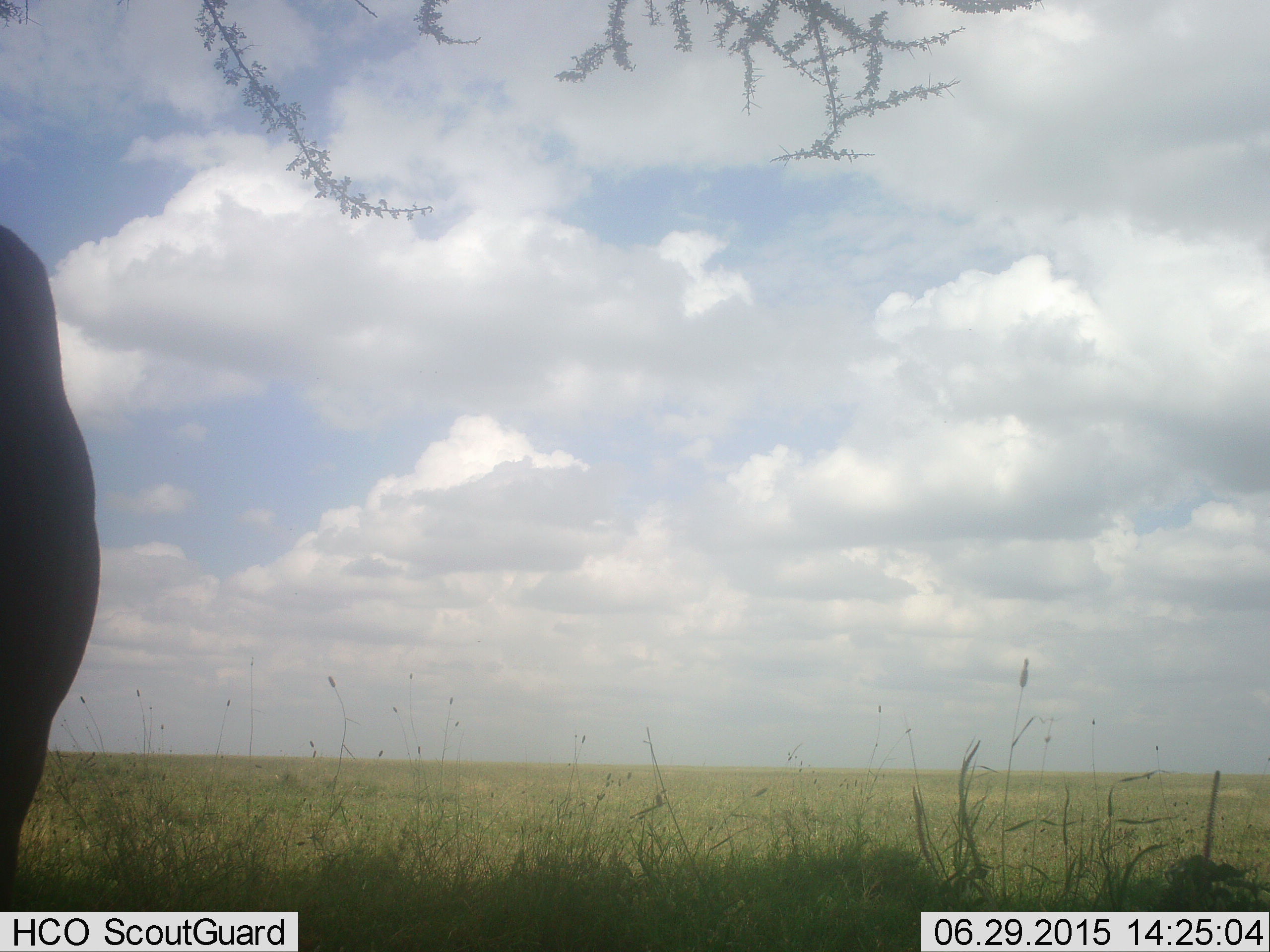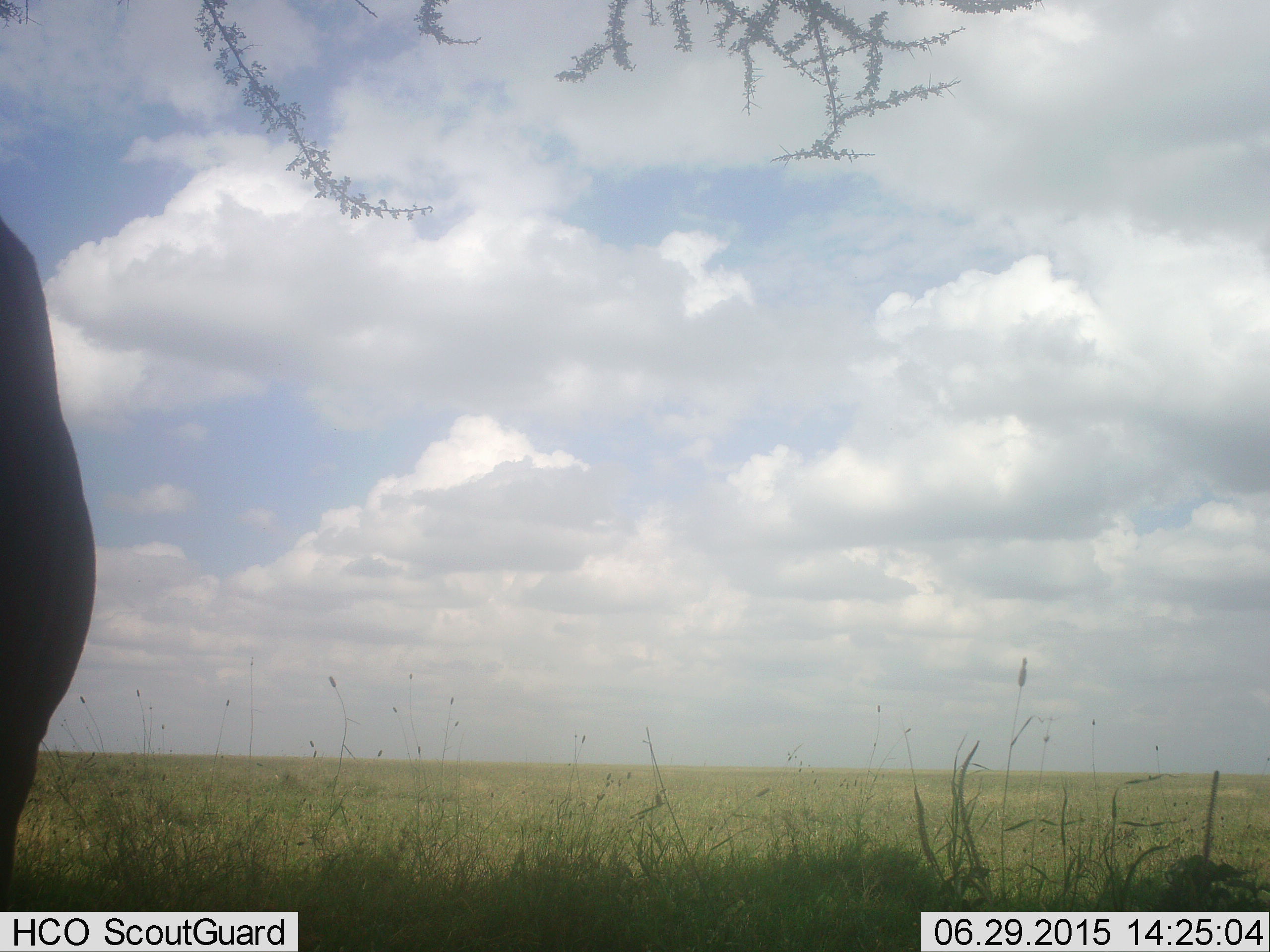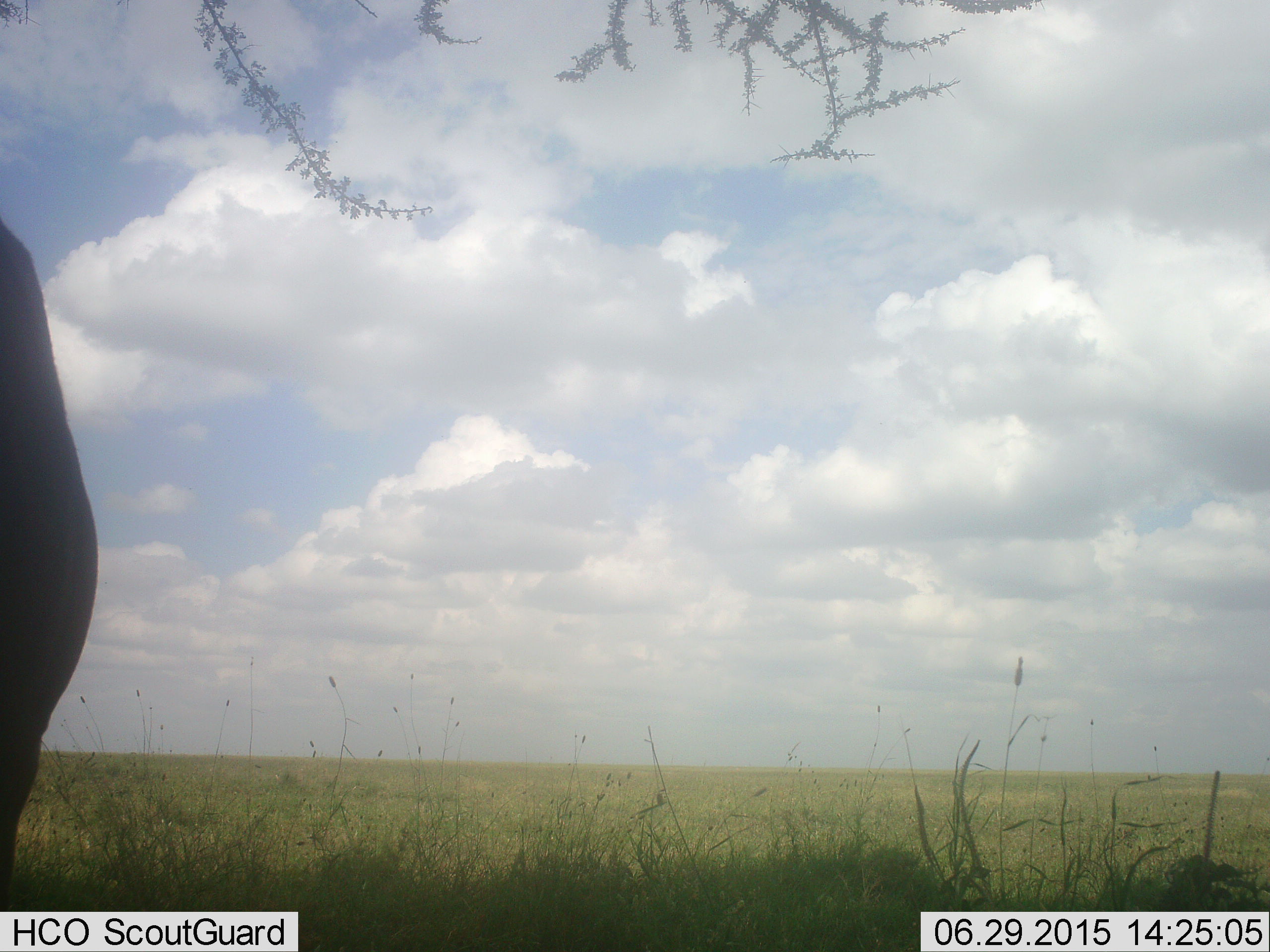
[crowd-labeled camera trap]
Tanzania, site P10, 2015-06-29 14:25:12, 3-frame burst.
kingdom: Animalia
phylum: Chordata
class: Mammalia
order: Artiodactyla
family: Bovidae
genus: Connochaetes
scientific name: Connochaetes taurinus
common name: blue wildebeest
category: wildebeest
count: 1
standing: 100%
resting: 0%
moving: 0%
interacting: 0%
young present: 0%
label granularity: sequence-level